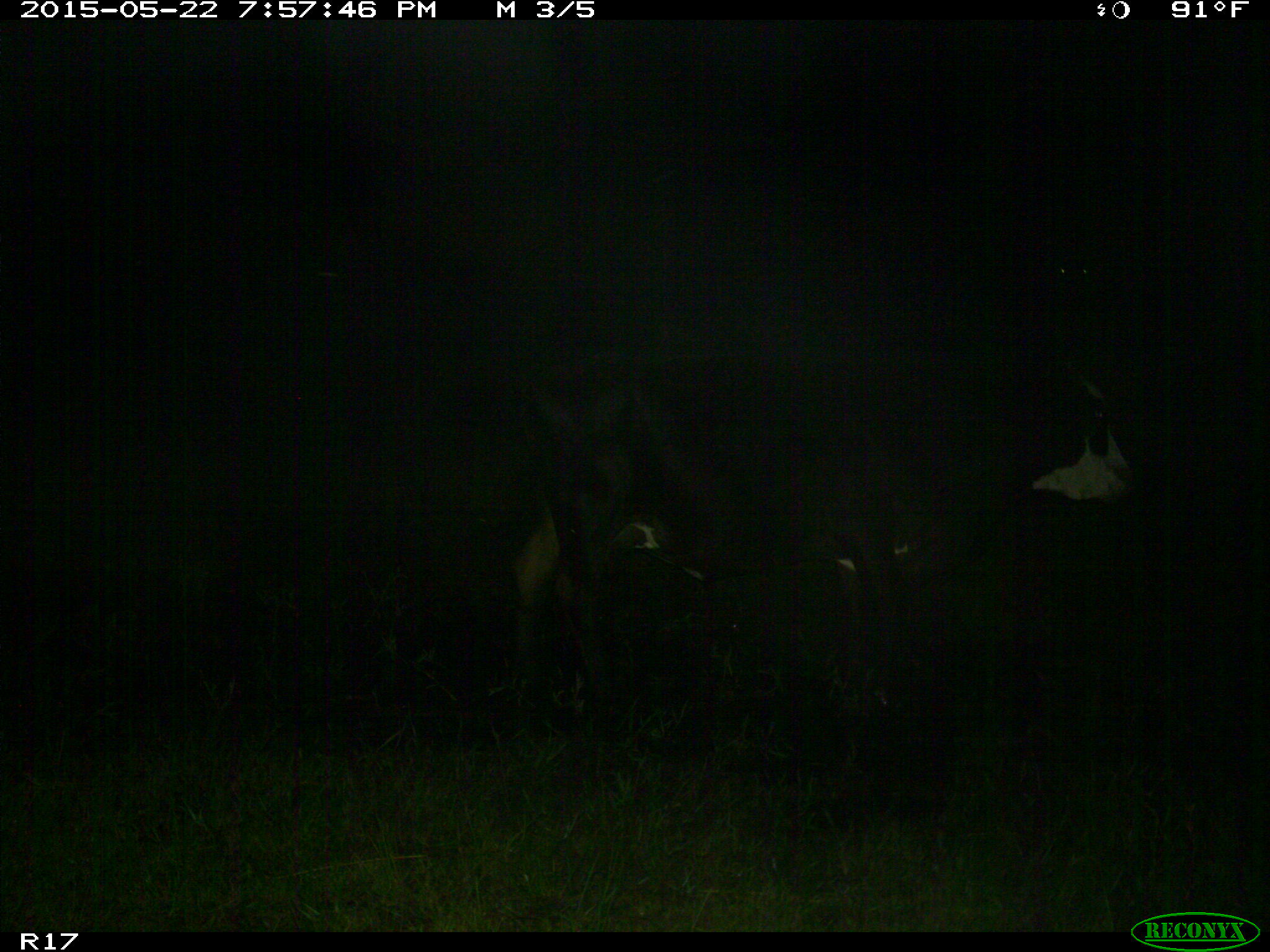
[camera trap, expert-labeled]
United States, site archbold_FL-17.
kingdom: Animalia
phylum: Chordata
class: Mammalia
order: Artiodactyla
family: Bovidae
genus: Bos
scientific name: Bos taurus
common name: domestic cow